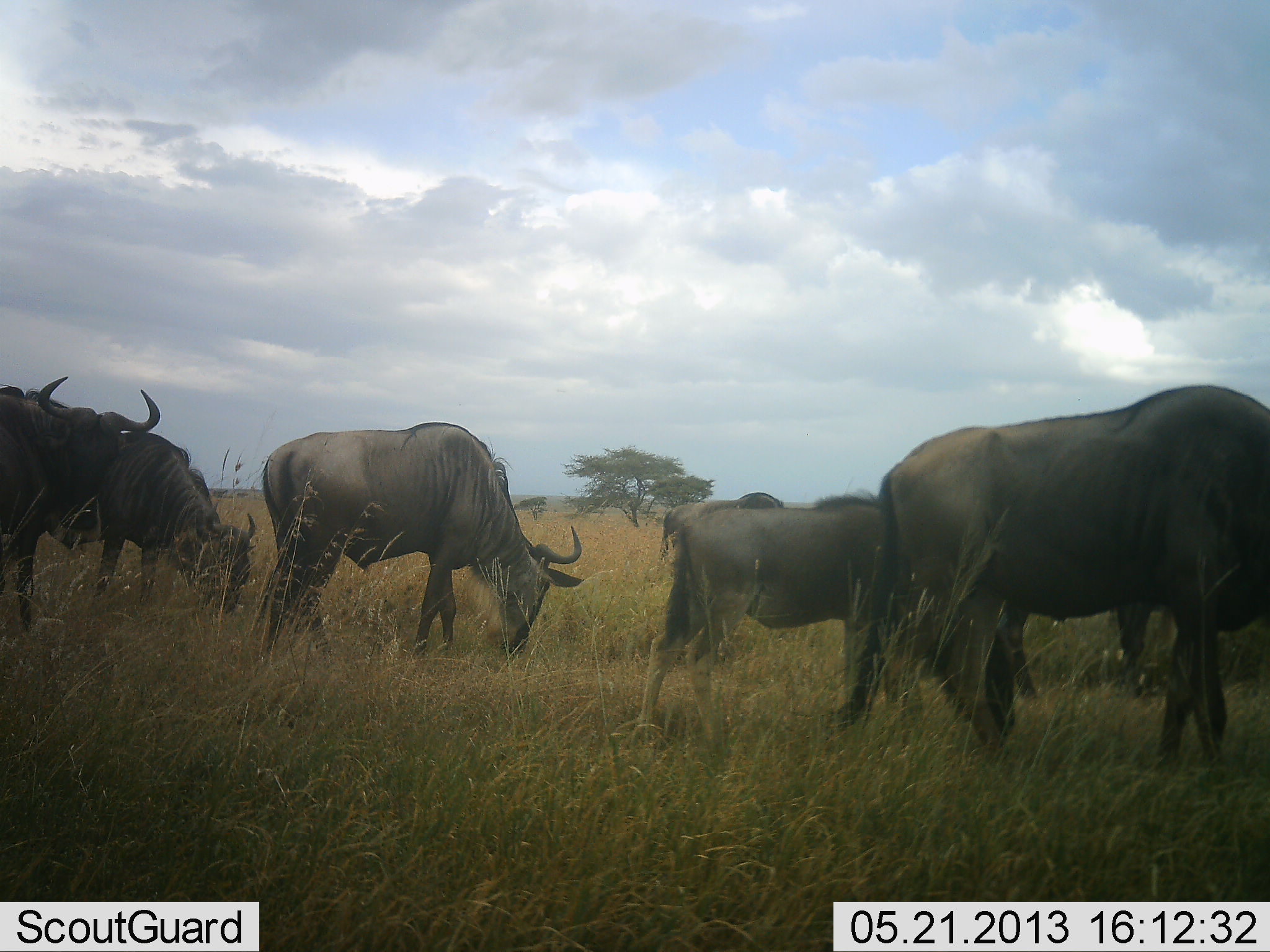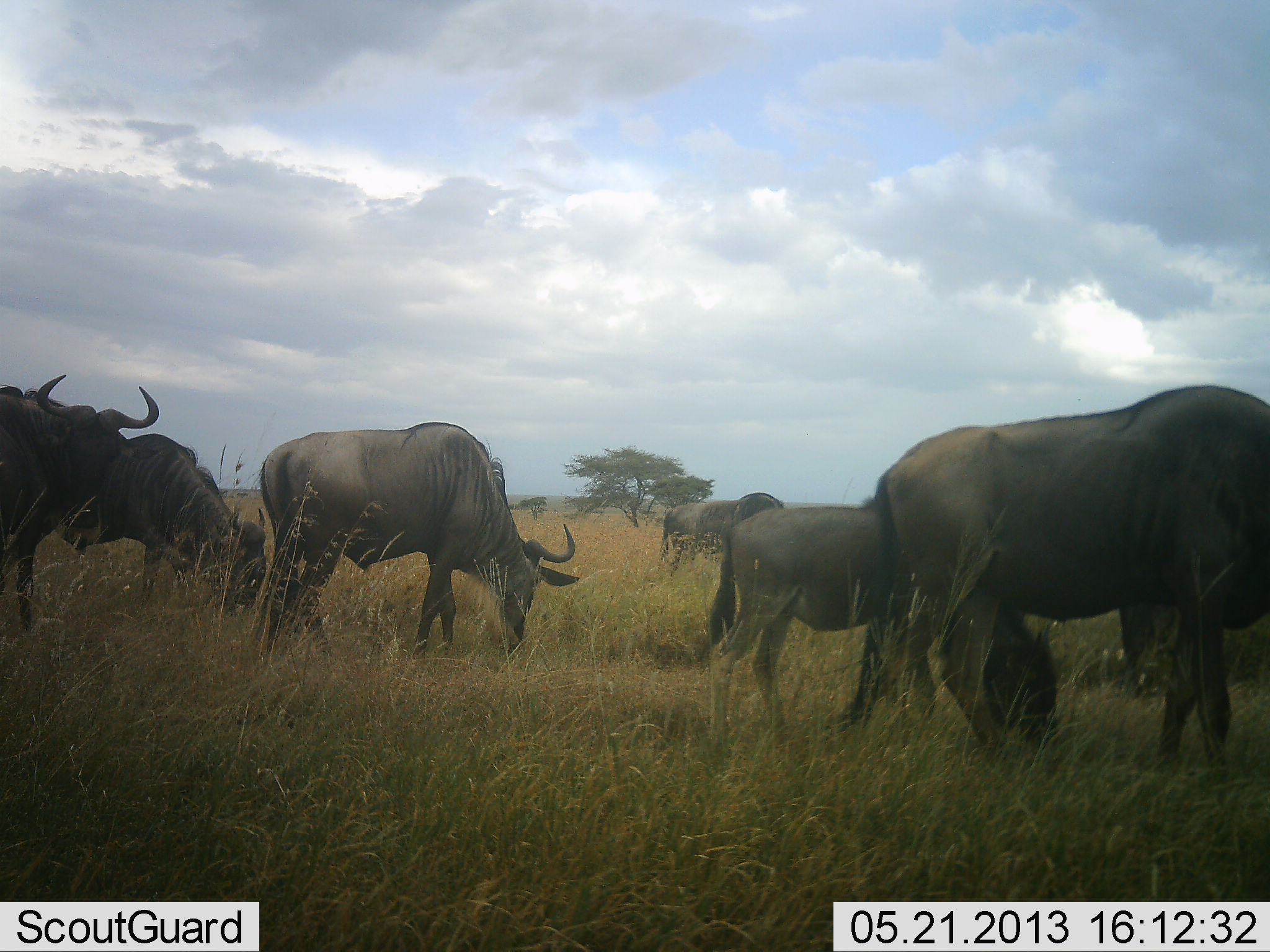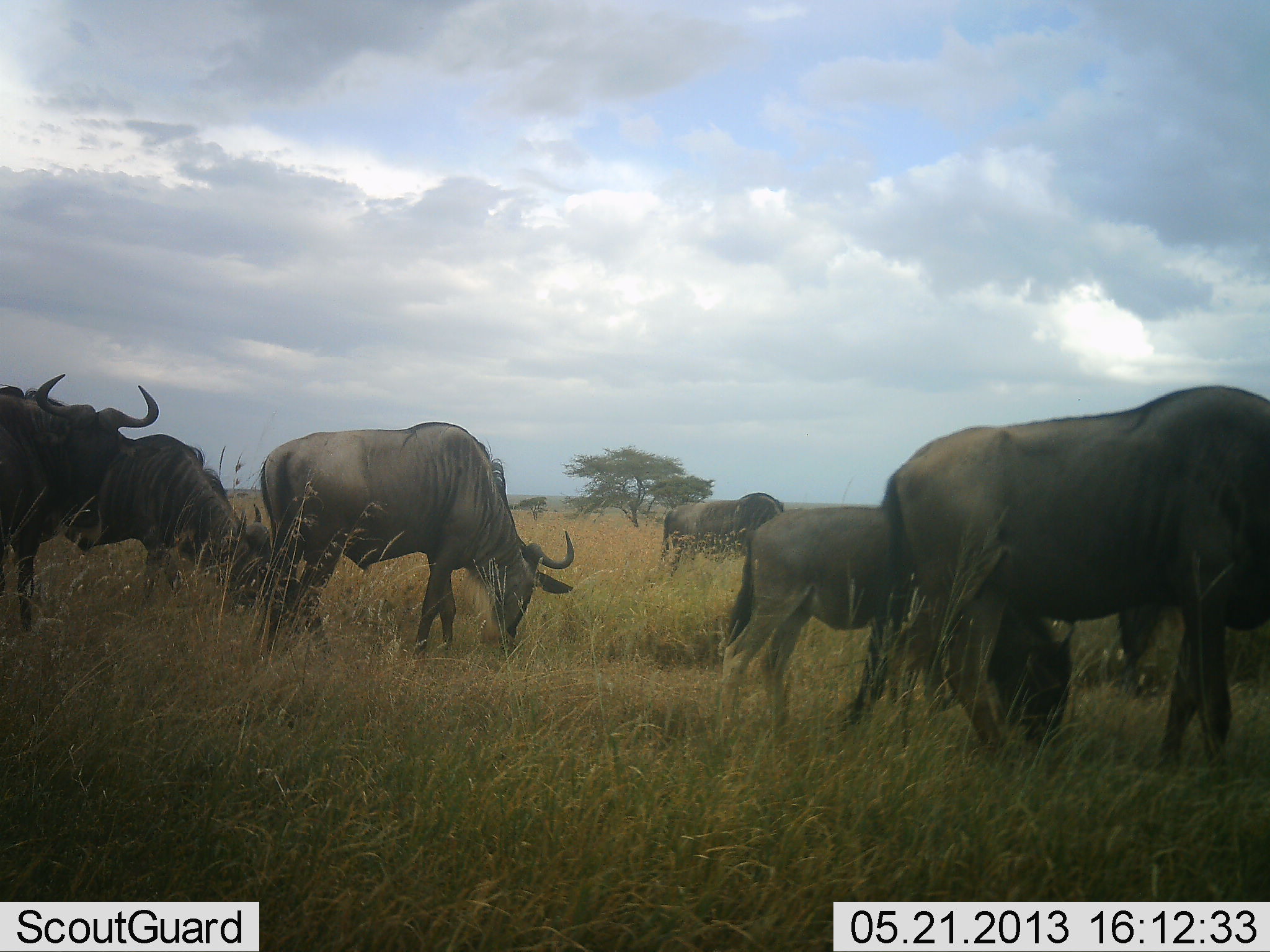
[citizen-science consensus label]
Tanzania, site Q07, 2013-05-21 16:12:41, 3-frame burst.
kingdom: Animalia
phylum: Chordata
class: Mammalia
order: Artiodactyla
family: Bovidae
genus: Connochaetes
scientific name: Connochaetes taurinus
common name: blue wildebeest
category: wildebeest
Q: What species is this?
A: Wildebeest (blue wildebeest) (Connochaetes taurinus).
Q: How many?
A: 7.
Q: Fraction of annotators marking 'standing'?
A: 28%.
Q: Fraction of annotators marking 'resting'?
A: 6%.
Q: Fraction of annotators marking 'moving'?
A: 6%.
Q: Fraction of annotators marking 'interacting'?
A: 0%.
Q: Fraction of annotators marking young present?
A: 28%.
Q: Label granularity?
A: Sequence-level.